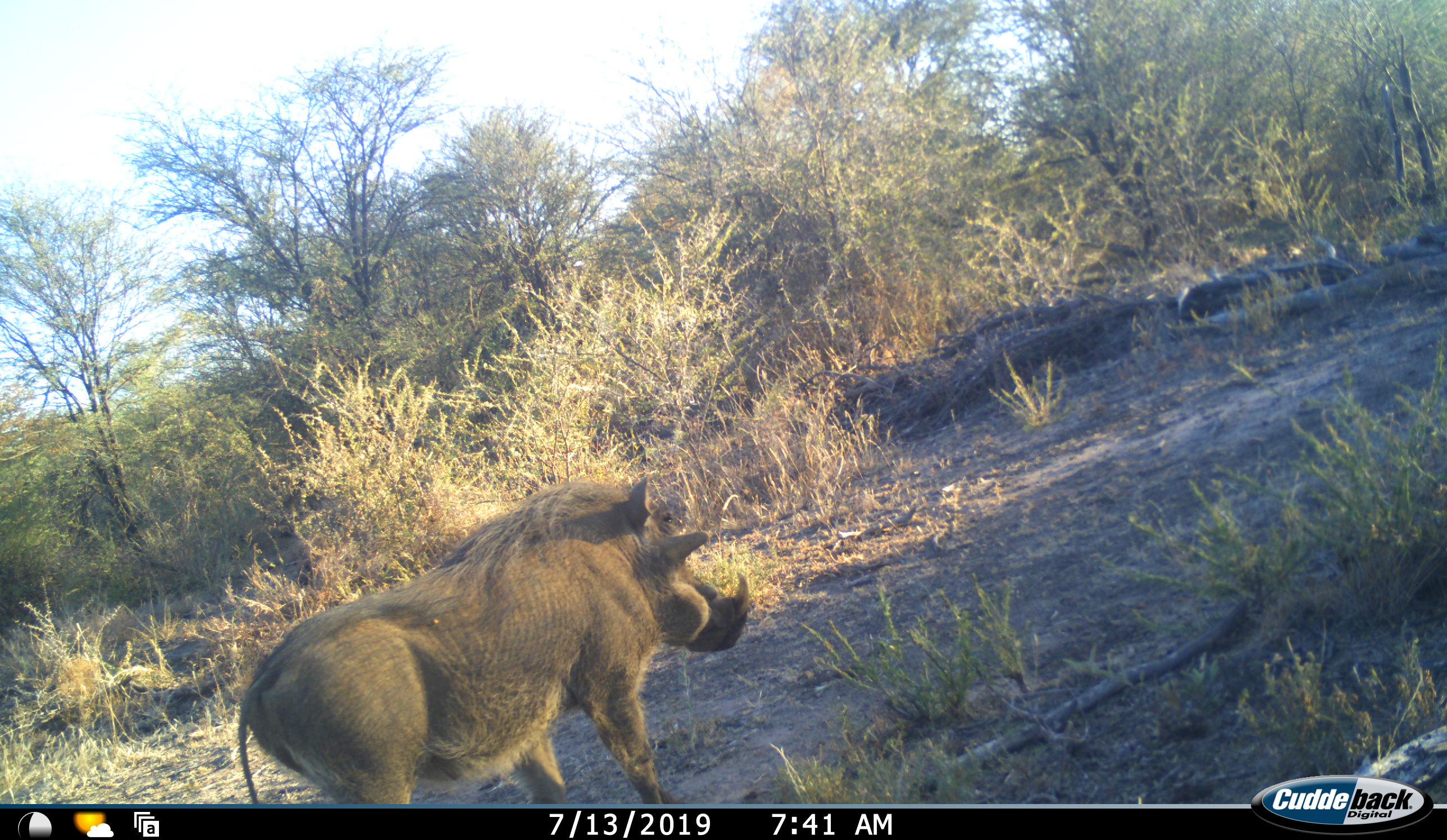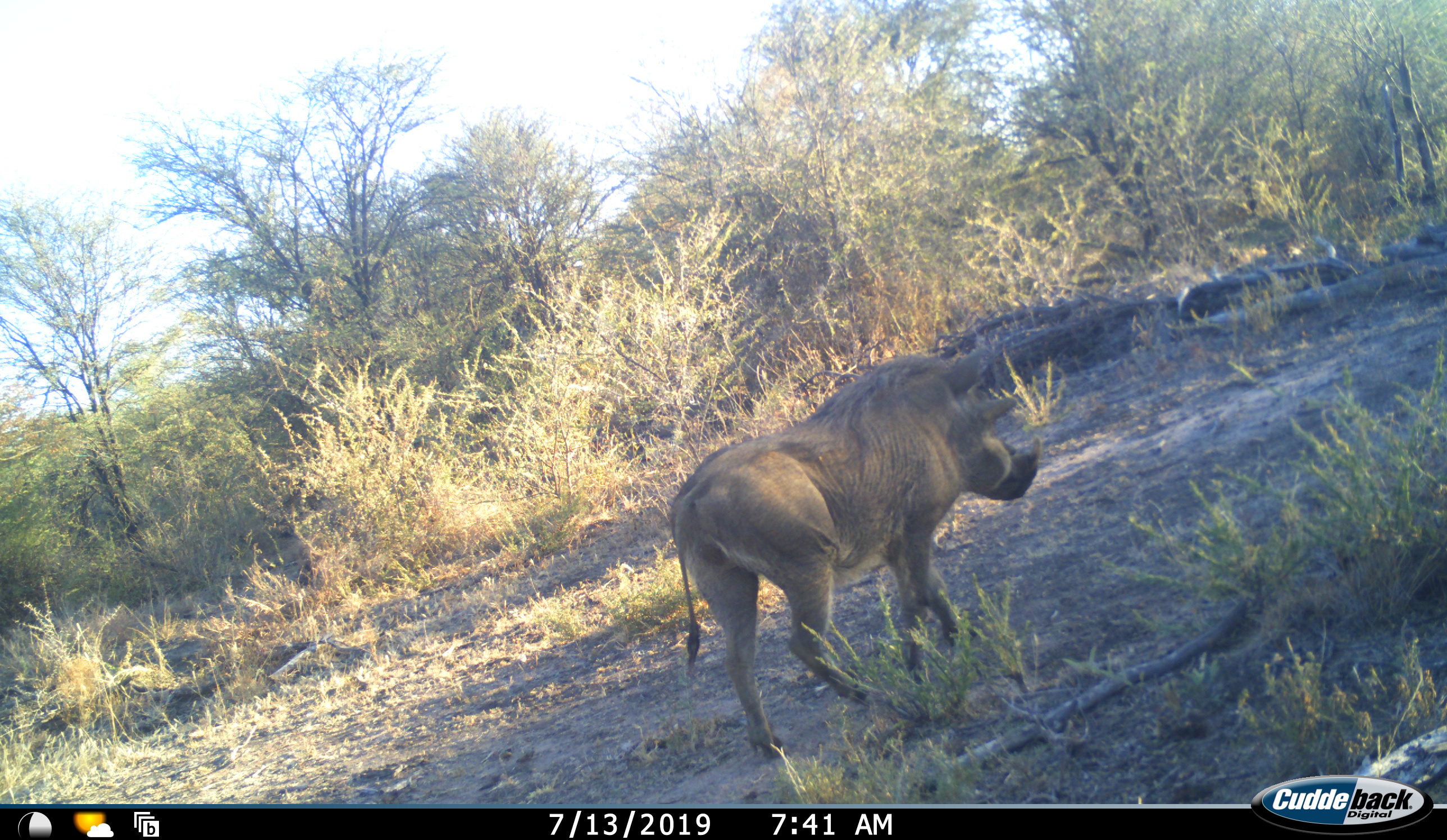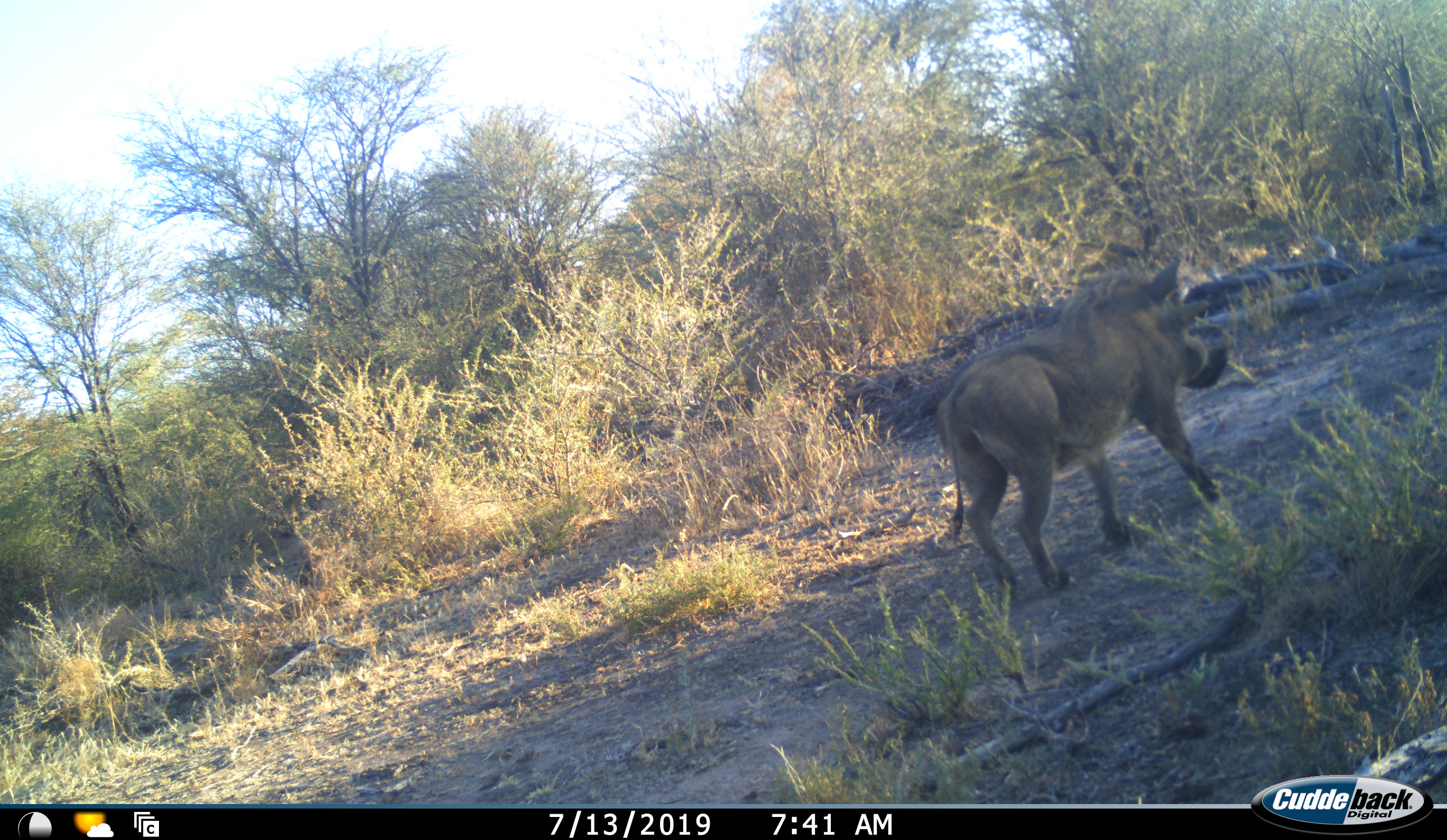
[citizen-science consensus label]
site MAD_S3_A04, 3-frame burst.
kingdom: Animalia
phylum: Chordata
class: Mammalia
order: Artiodactyla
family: Suidae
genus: Phacochoerus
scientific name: Phacochoerus africanus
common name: warthog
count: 1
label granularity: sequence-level